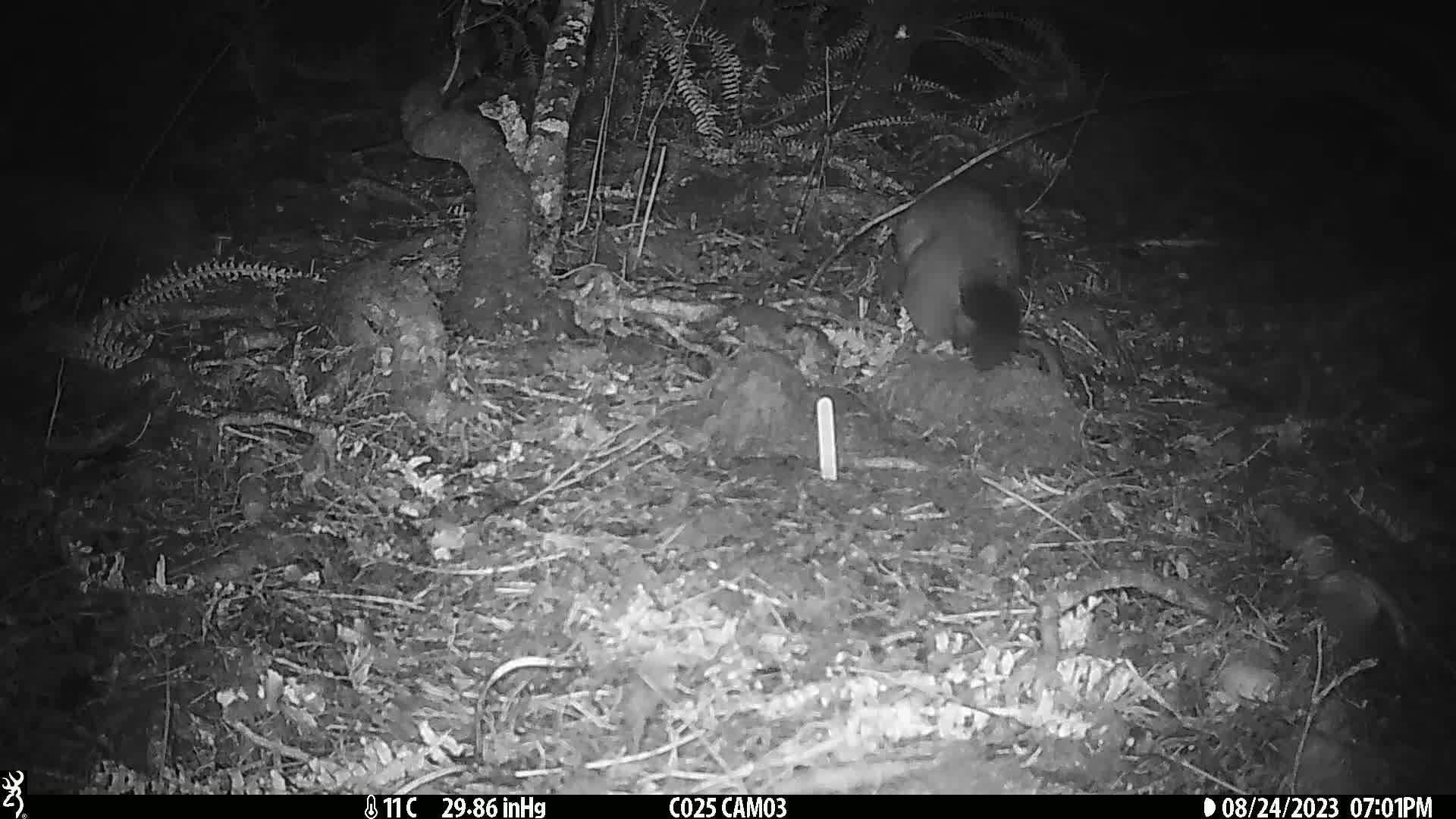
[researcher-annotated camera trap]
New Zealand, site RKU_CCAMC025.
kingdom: Animalia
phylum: Chordata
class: Mammalia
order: Diprotodontia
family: Phalangeridae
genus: Trichosurus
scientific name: Trichosurus vulpecula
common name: common brushtail possum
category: possum